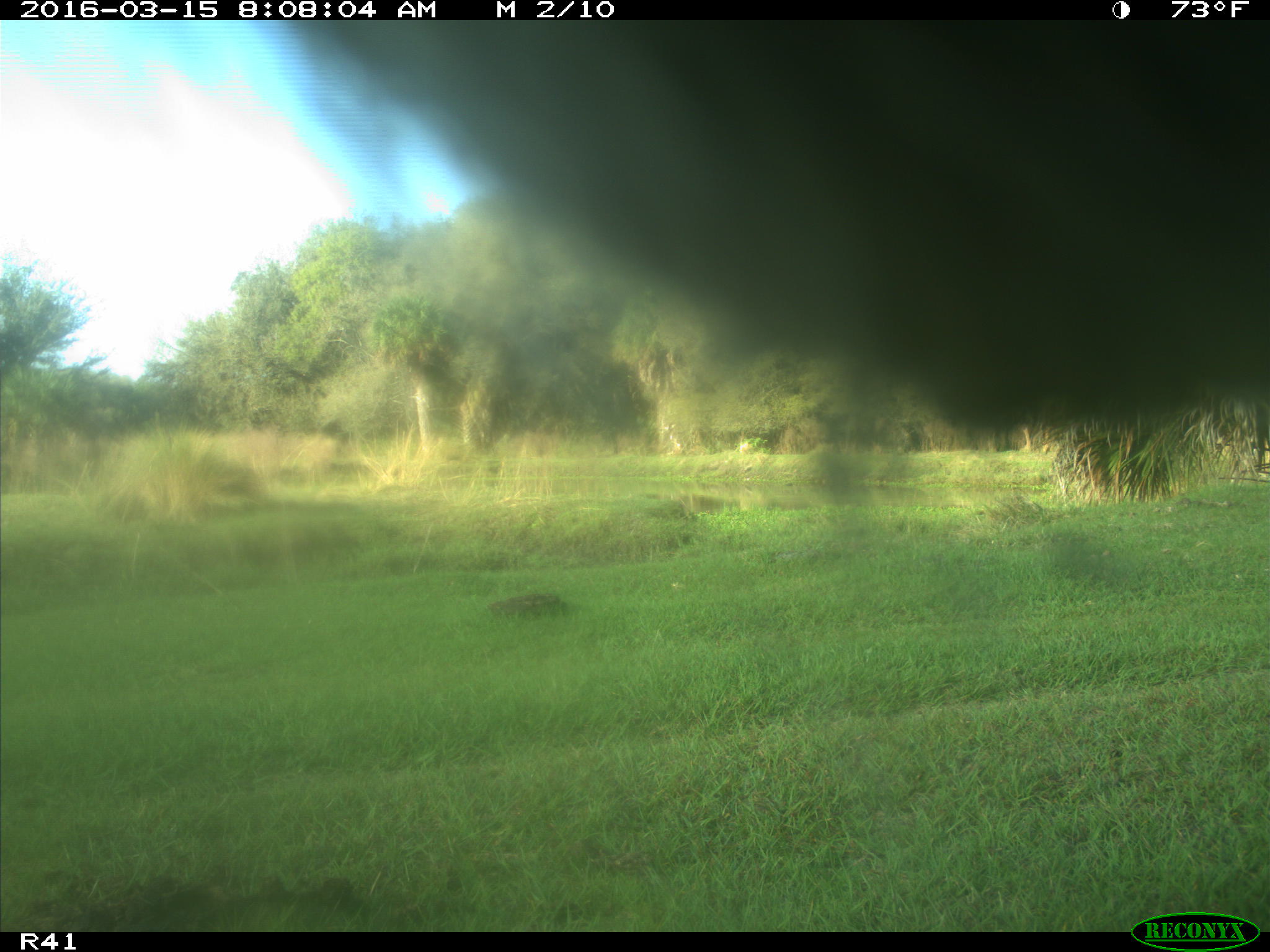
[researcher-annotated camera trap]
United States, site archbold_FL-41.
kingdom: Animalia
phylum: Chordata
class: Mammalia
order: Artiodactyla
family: Bovidae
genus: Bos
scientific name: Bos taurus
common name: domestic cow